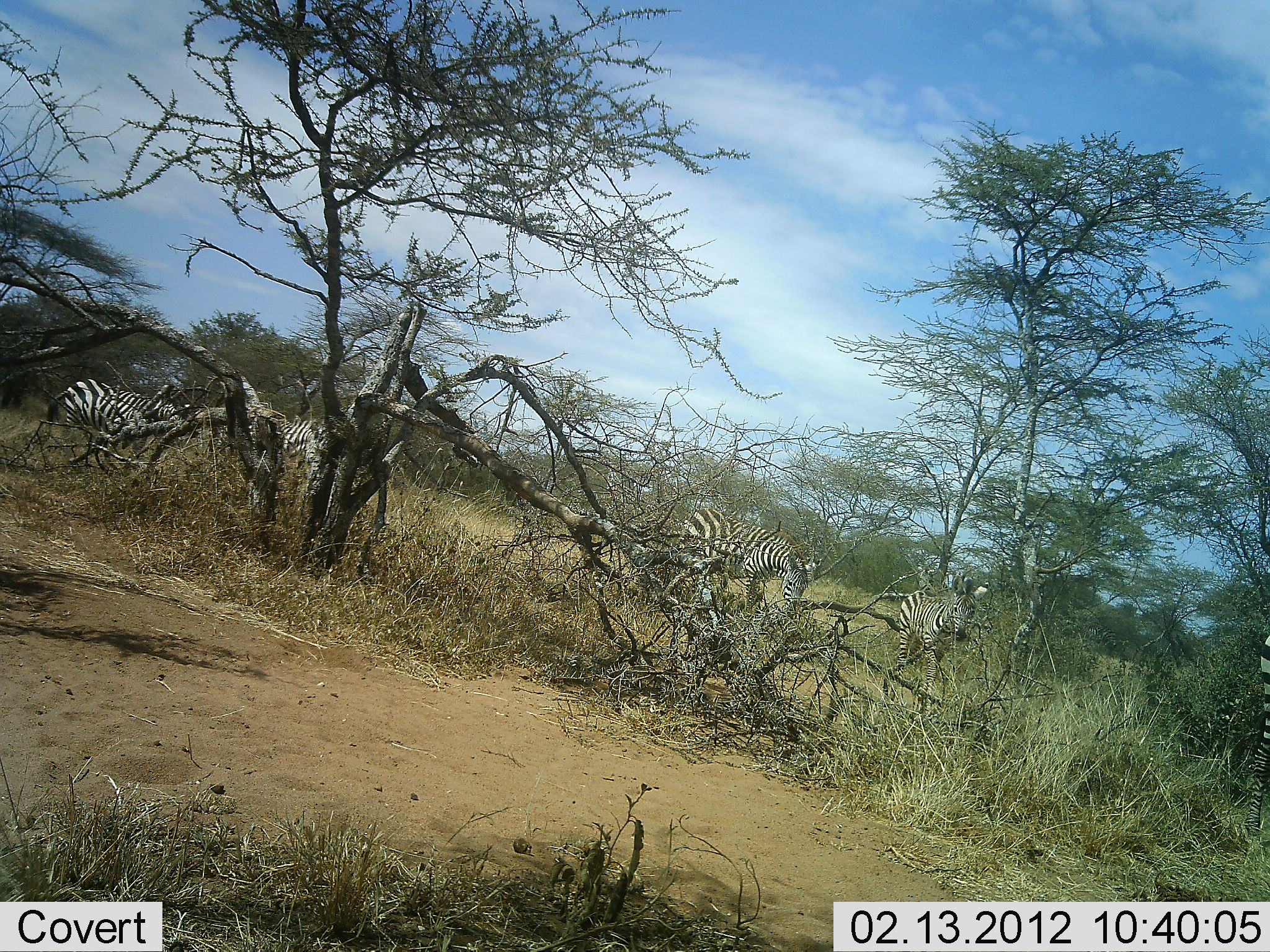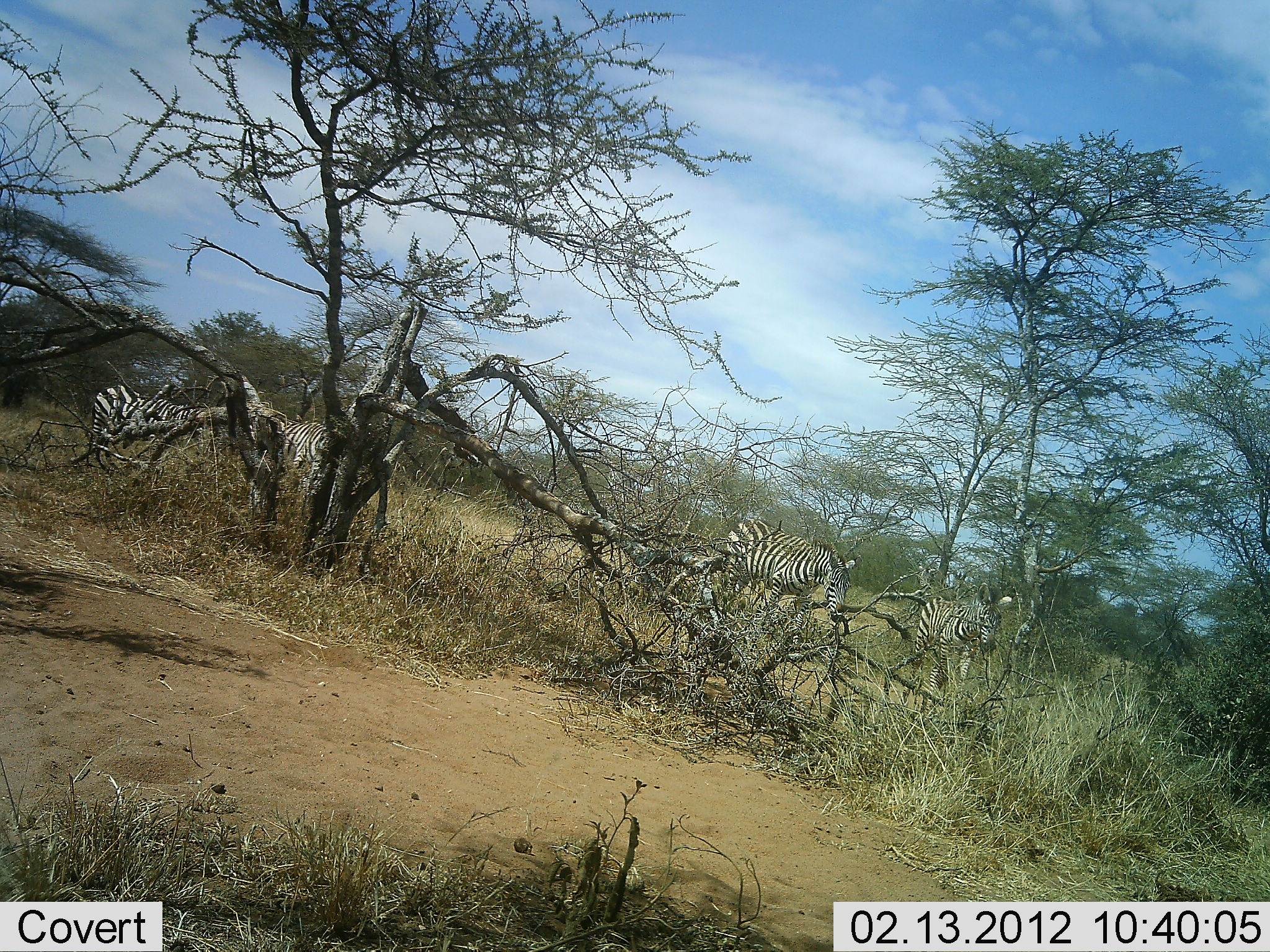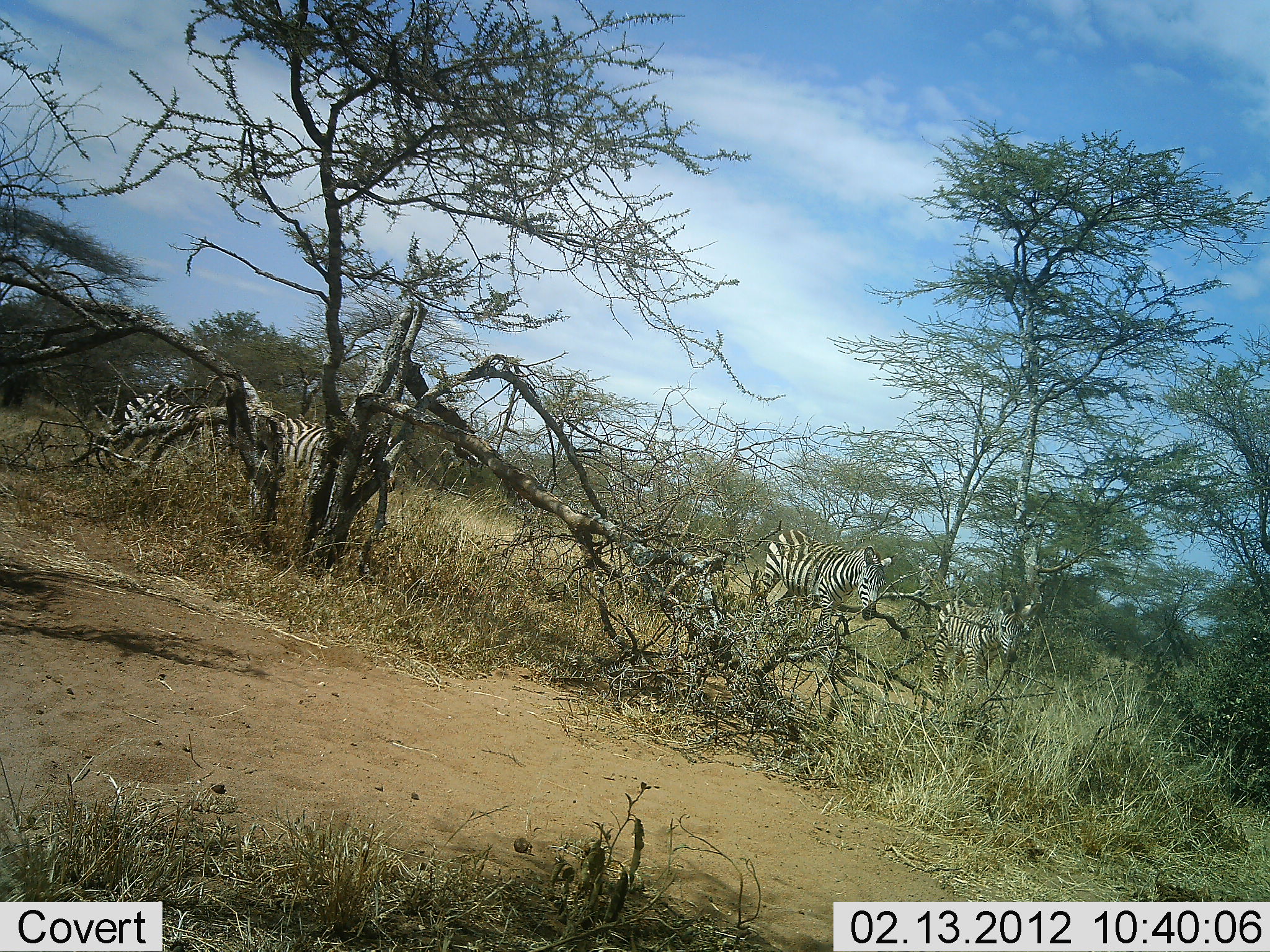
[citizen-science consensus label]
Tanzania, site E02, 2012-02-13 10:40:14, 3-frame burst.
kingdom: Animalia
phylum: Chordata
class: Mammalia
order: Perissodactyla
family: Equidae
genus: Equus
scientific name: Equus quagga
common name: plains zebra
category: zebra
Zebra (plains zebra) (Equus quagga), count 5. Behavior (volunteer vote fractions): standing 12%, resting 0%, moving 88%, interacting 4%. Young present (vote fraction): 0%. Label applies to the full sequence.